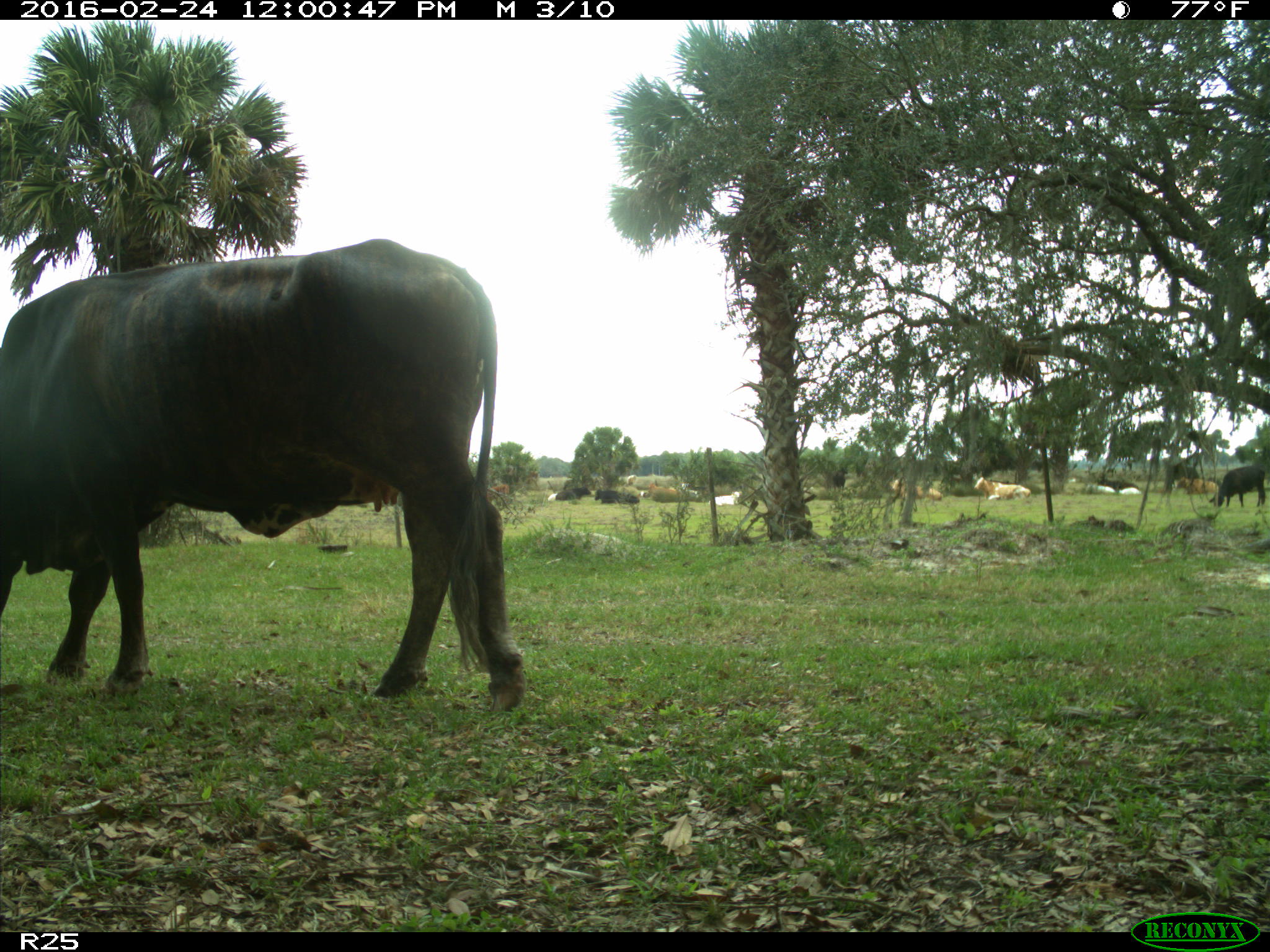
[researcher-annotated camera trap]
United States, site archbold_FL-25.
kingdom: Animalia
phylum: Chordata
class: Mammalia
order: Artiodactyla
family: Bovidae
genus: Bos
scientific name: Bos taurus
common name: domestic cow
Bos taurus (domestic cow).